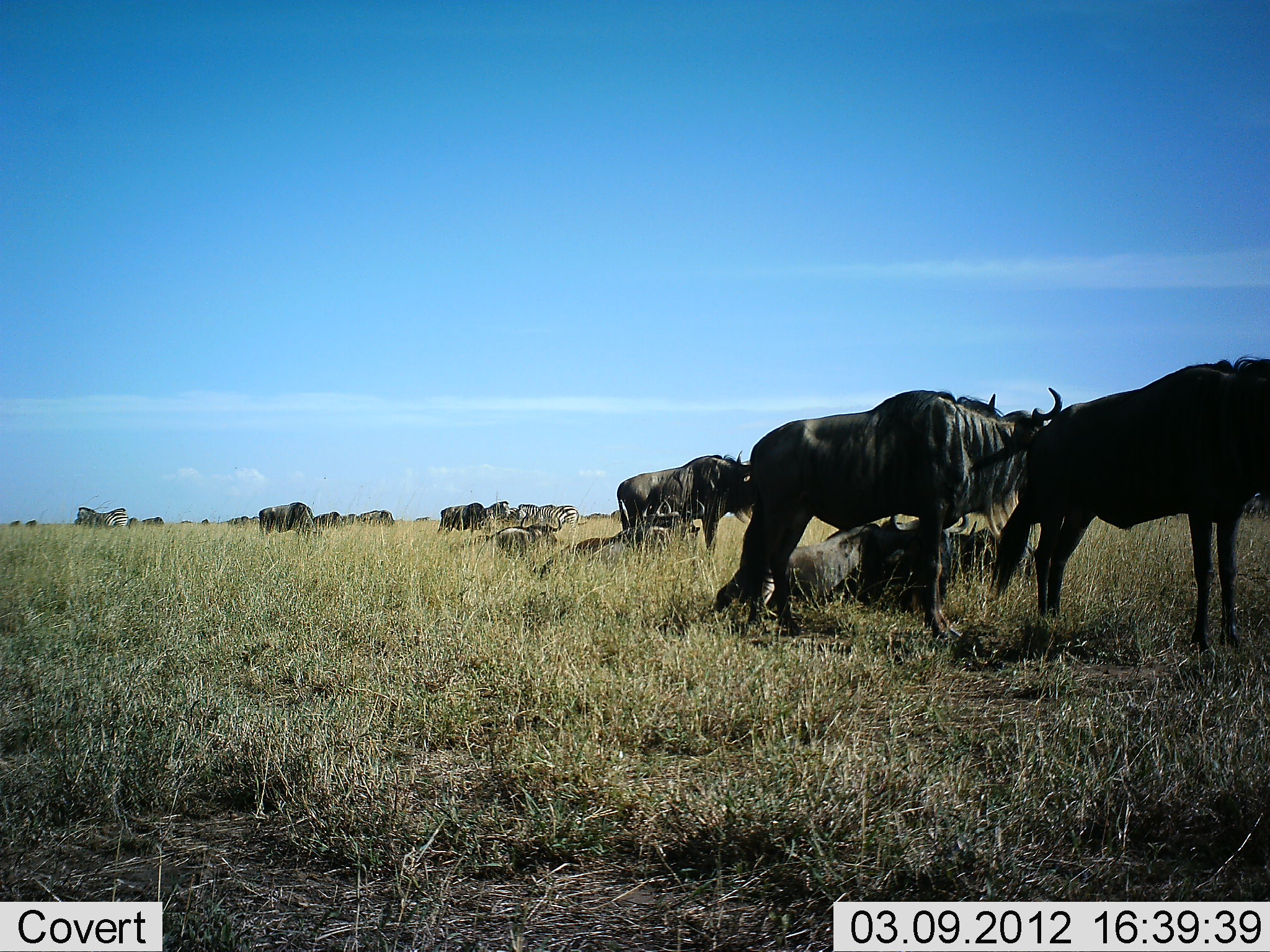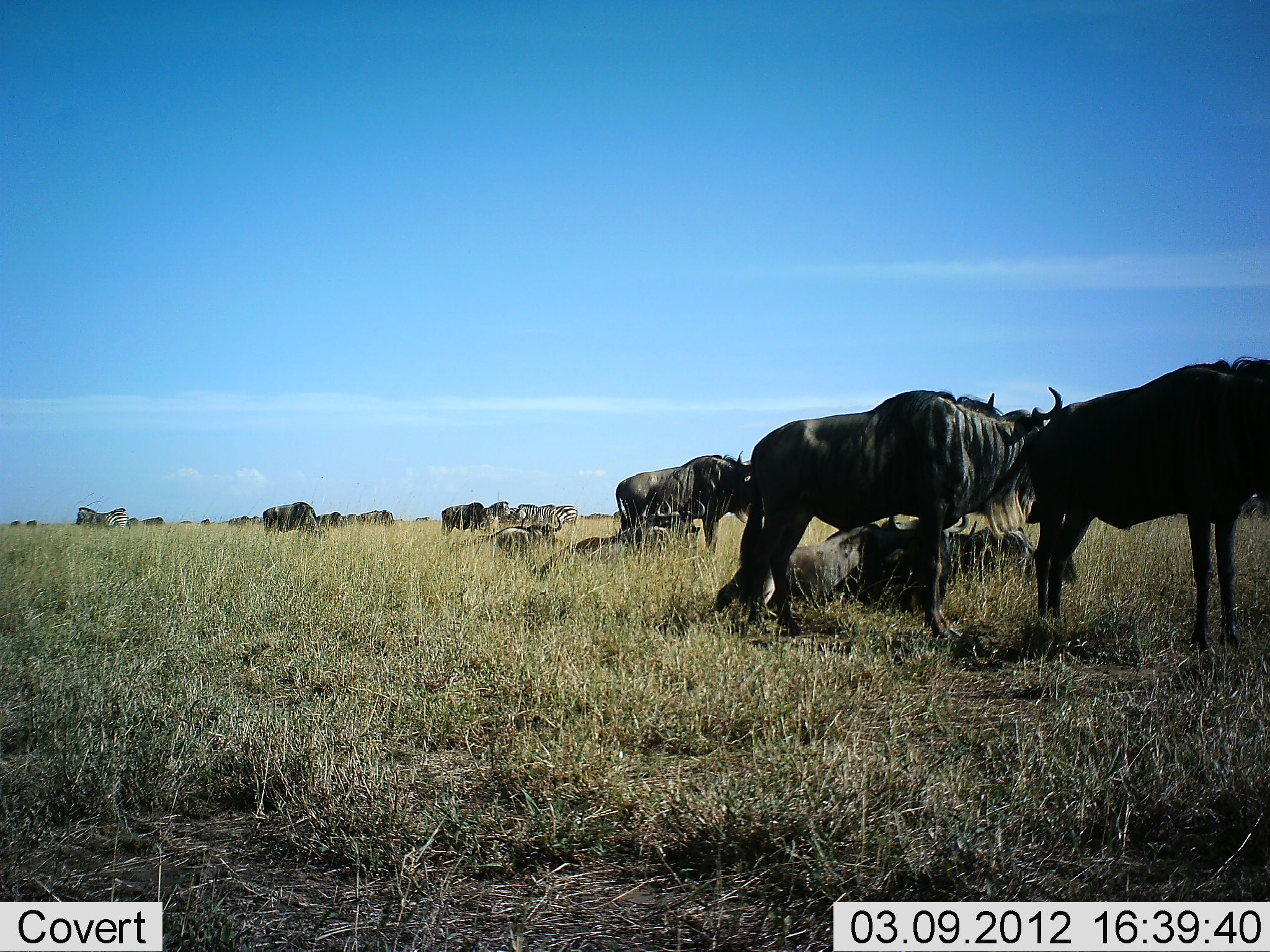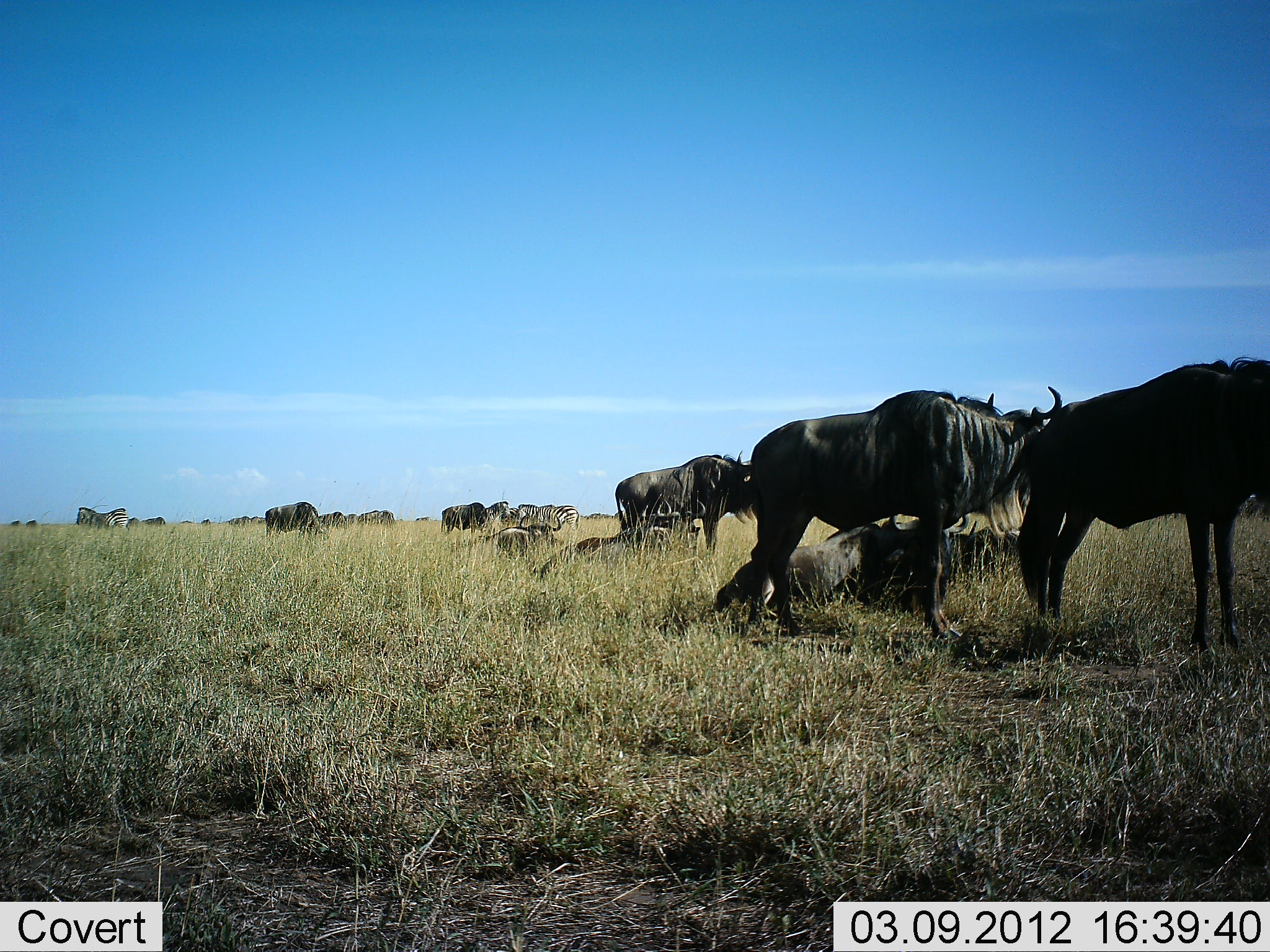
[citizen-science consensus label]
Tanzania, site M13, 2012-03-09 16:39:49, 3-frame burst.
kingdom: Animalia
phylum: Chordata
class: Mammalia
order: Artiodactyla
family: Bovidae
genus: Connochaetes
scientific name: Connochaetes taurinus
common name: blue wildebeest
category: wildebeest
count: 11-50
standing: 81%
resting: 78%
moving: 11%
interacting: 0%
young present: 4%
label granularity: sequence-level